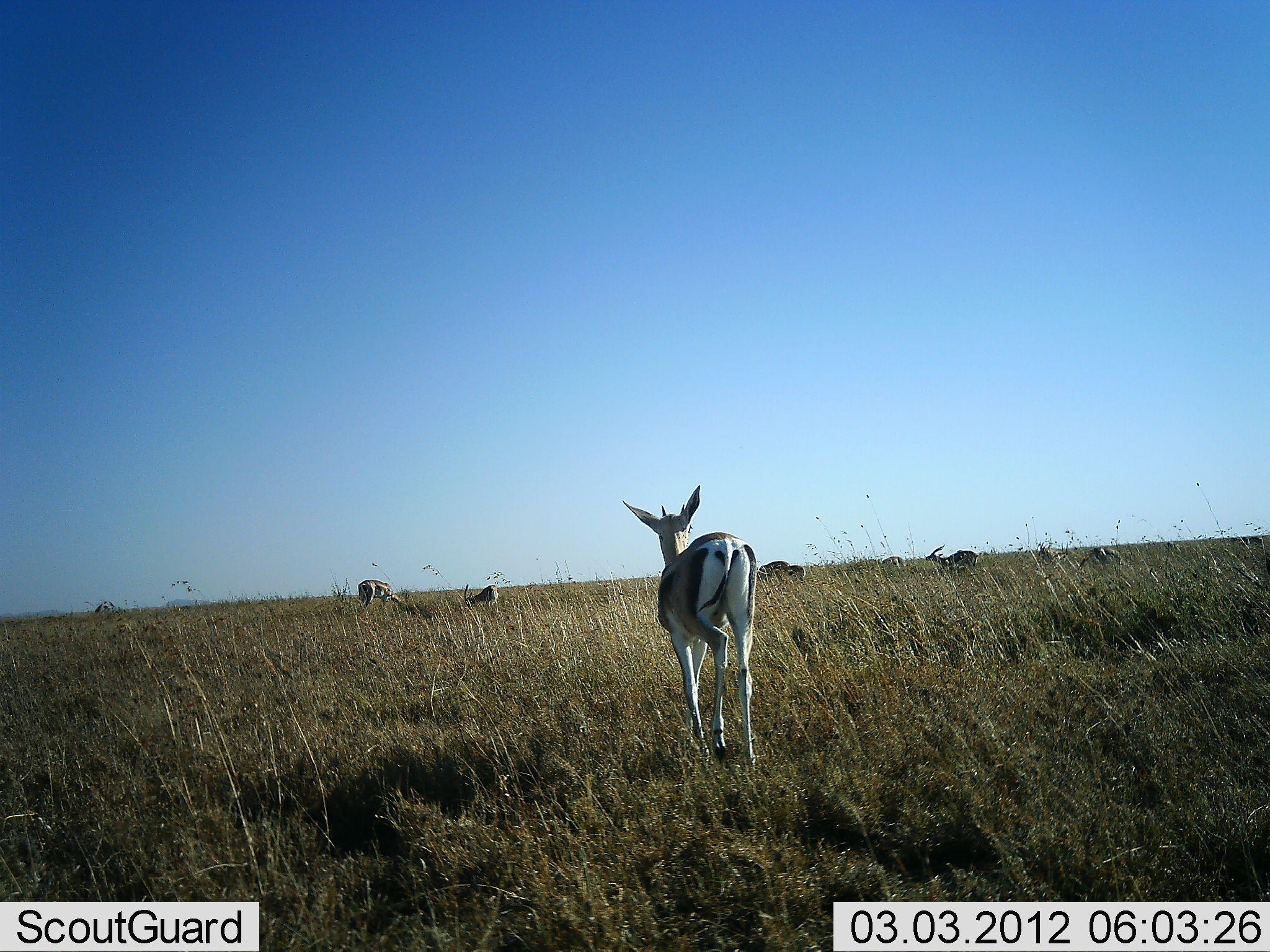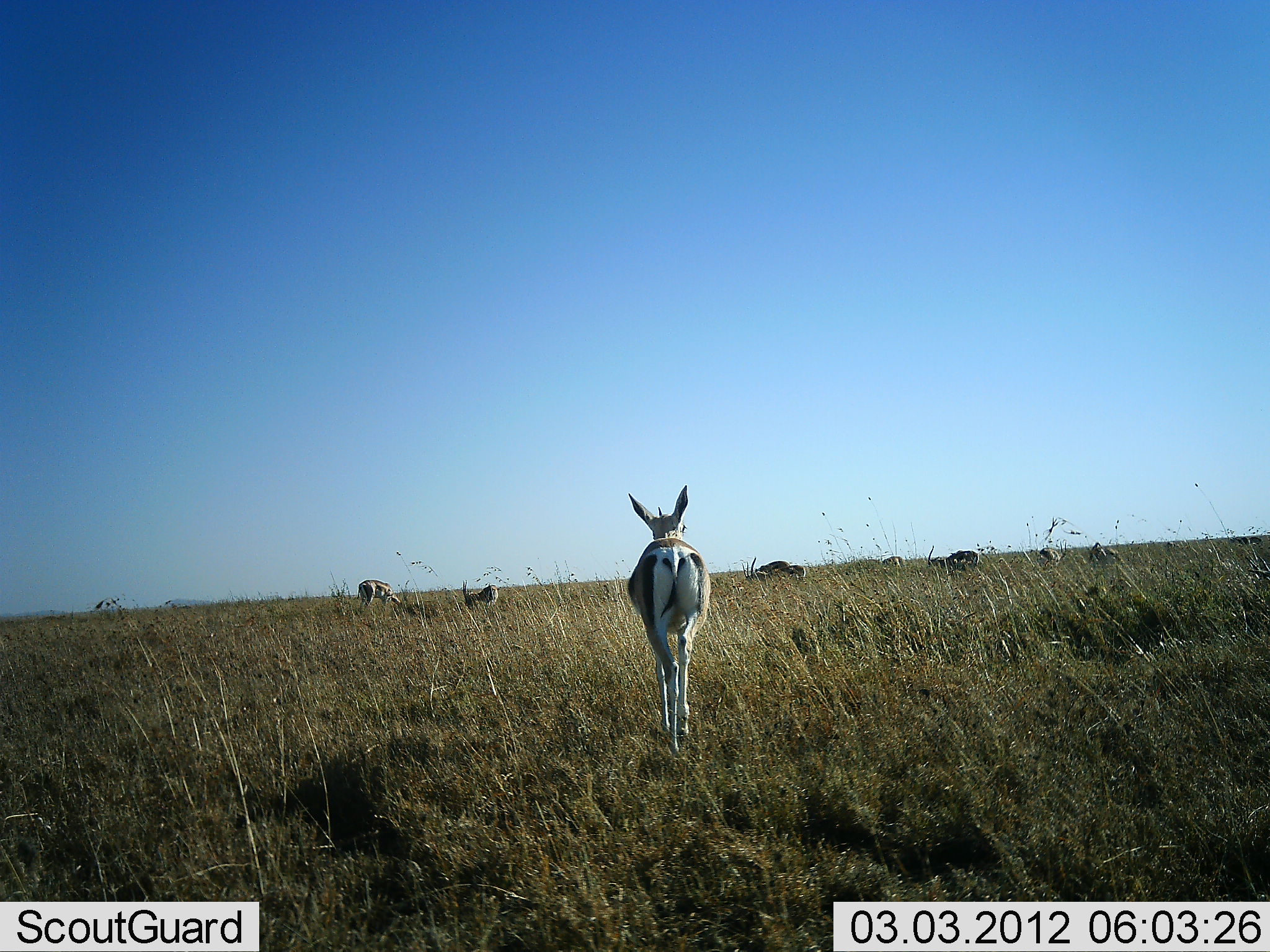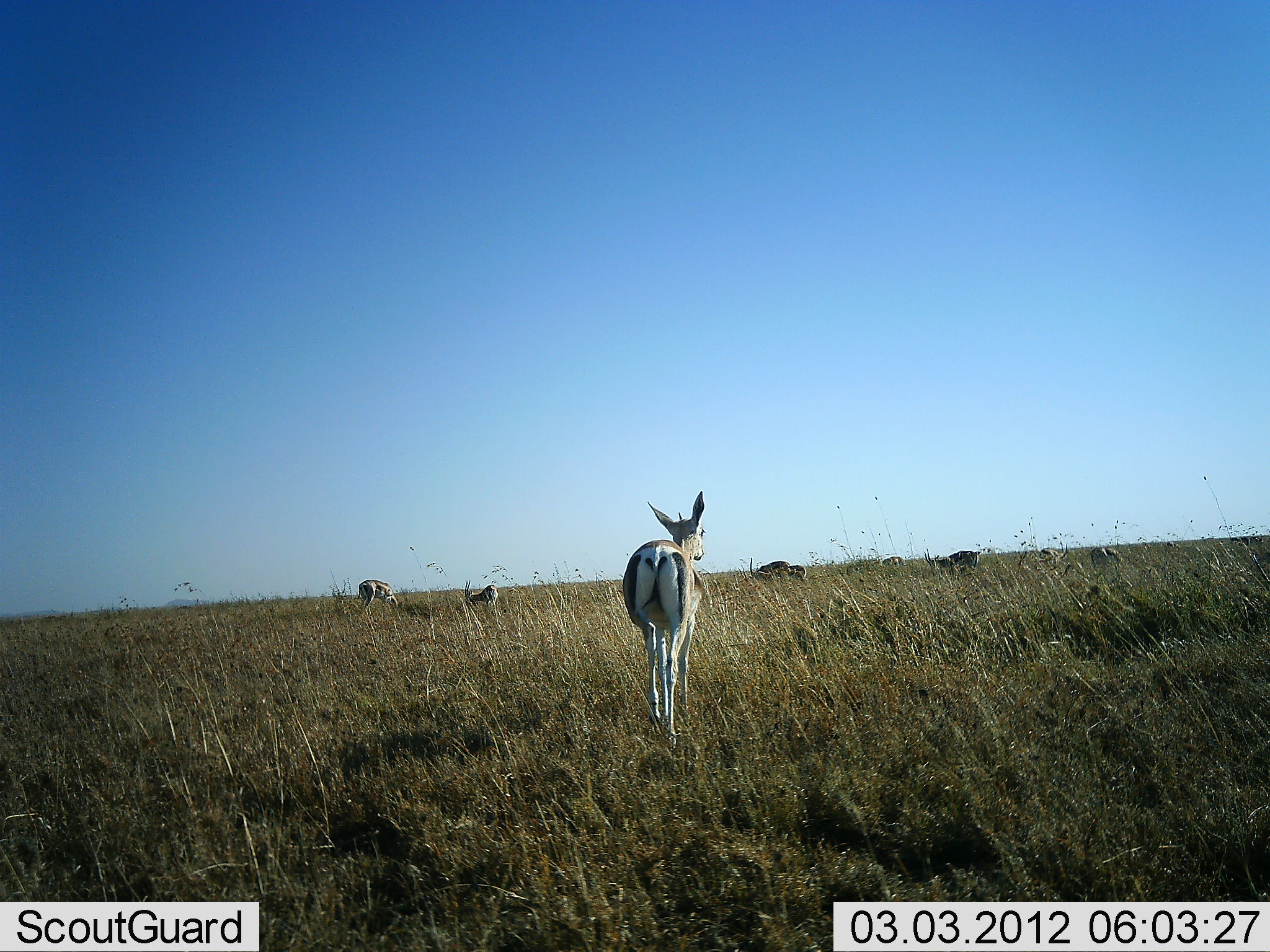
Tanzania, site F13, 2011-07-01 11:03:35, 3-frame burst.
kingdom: Animalia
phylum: Chordata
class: Mammalia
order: Artiodactyla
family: Bovidae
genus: Eudorcas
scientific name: Eudorcas thomsonii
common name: thomson's gazelle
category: gazellethomsons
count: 7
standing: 27%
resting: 18%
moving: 91%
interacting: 9%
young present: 0%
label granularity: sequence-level